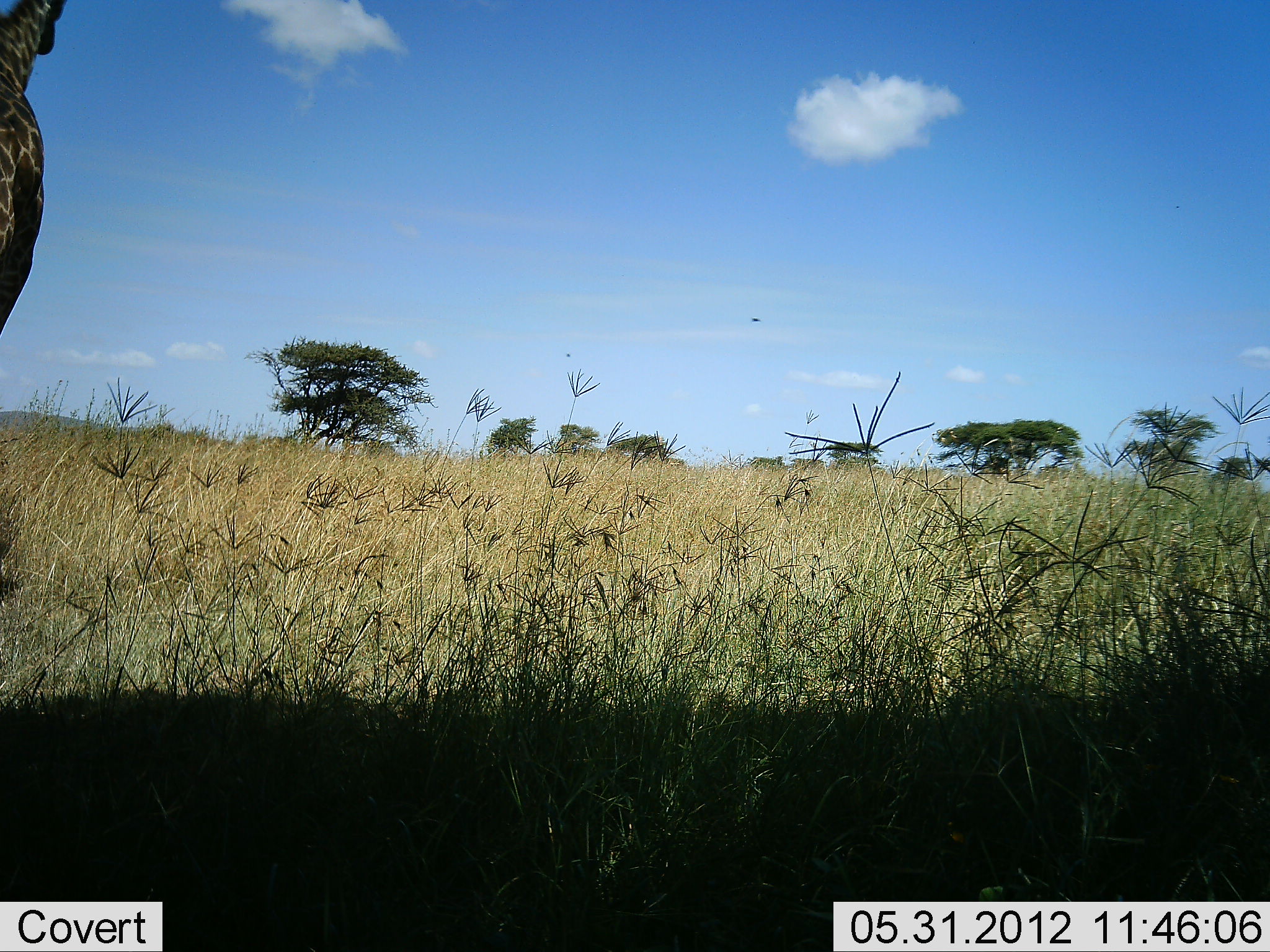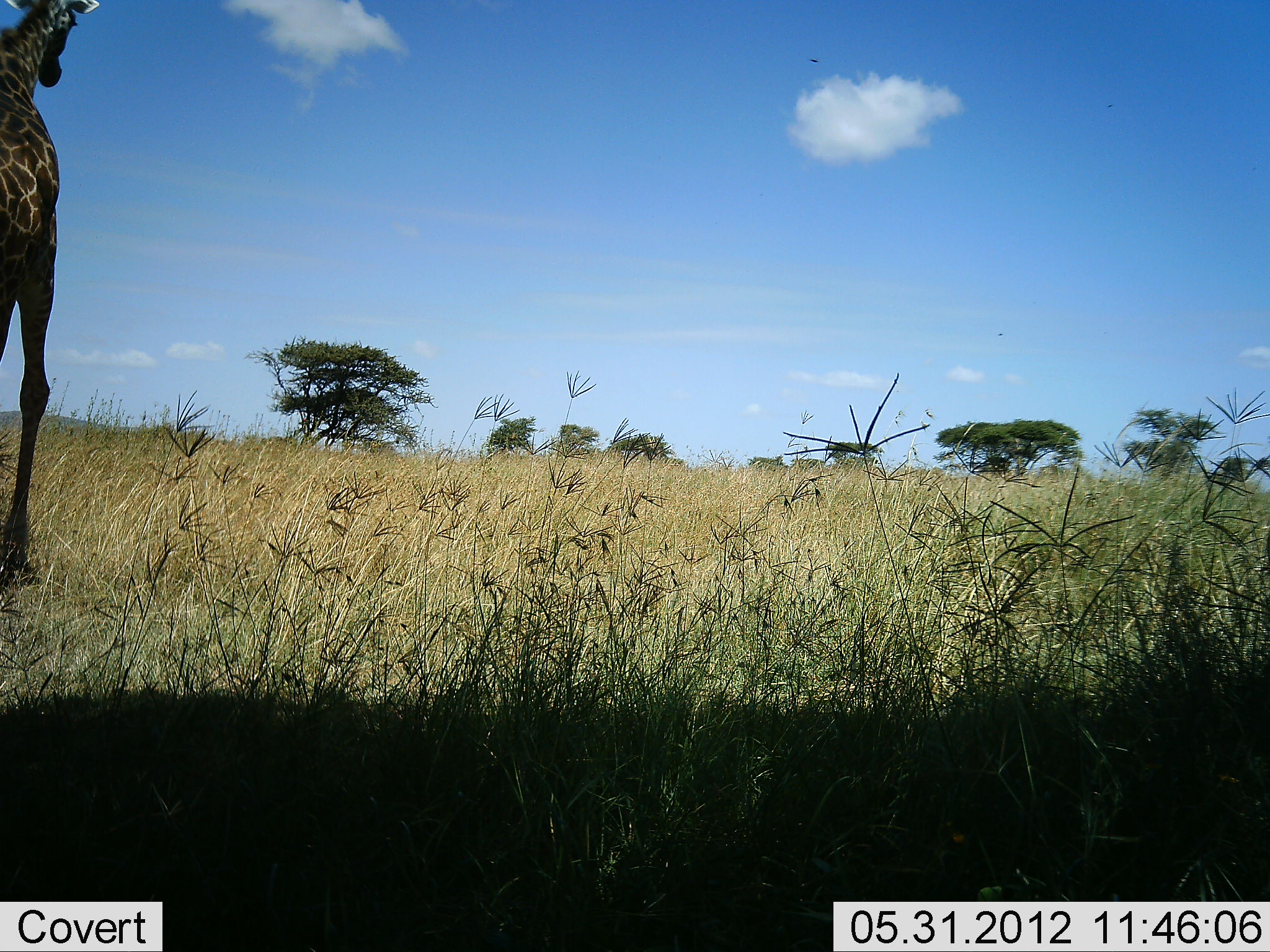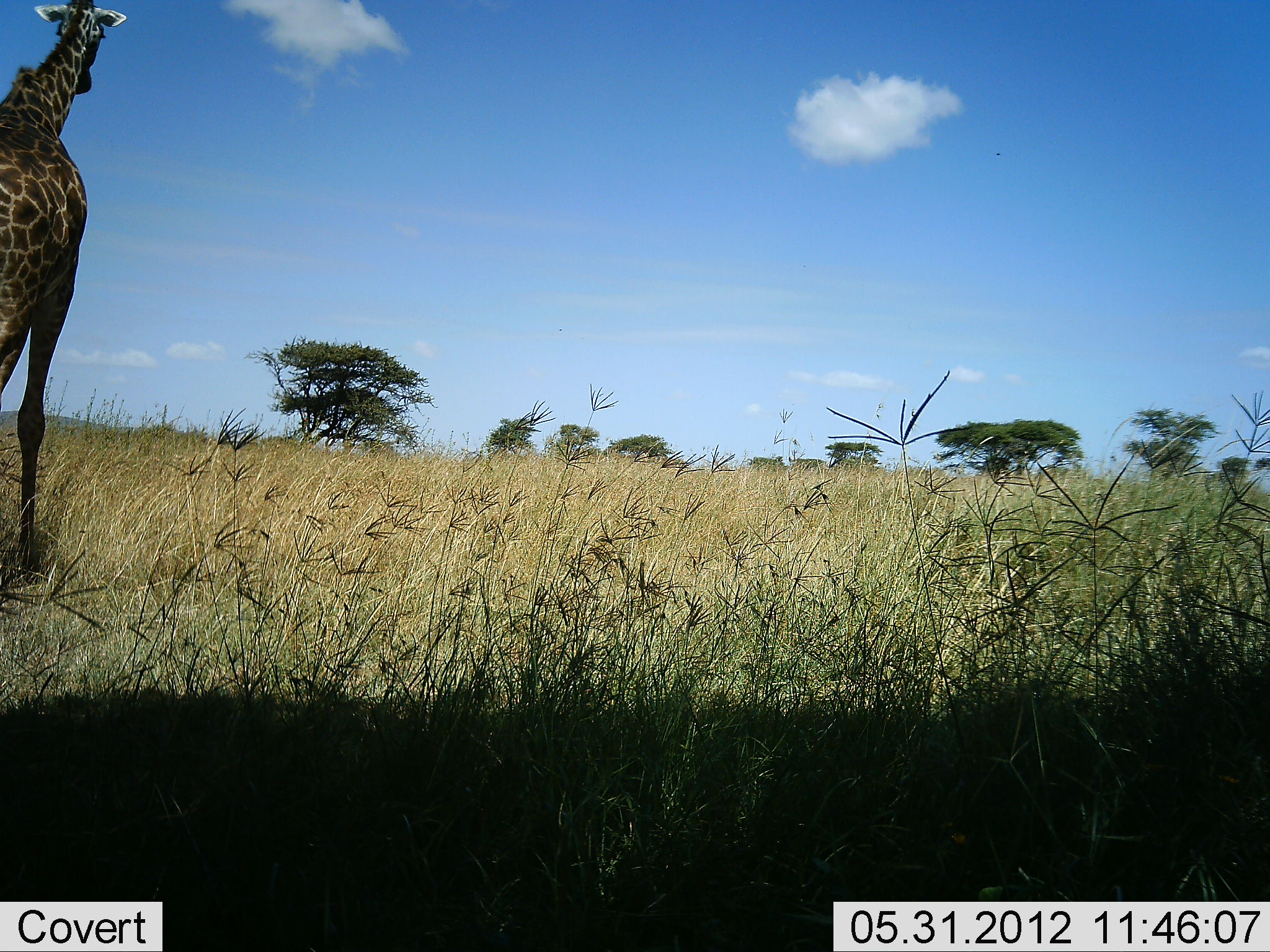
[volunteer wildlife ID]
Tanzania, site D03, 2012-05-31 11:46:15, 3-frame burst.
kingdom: Animalia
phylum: Chordata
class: Mammalia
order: Artiodactyla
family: Giraffidae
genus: Giraffa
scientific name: Giraffa camelopardalis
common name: giraffe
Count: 1.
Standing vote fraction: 10%.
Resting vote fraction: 0%.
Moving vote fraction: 90%.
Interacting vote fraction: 0%.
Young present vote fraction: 0%.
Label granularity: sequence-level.